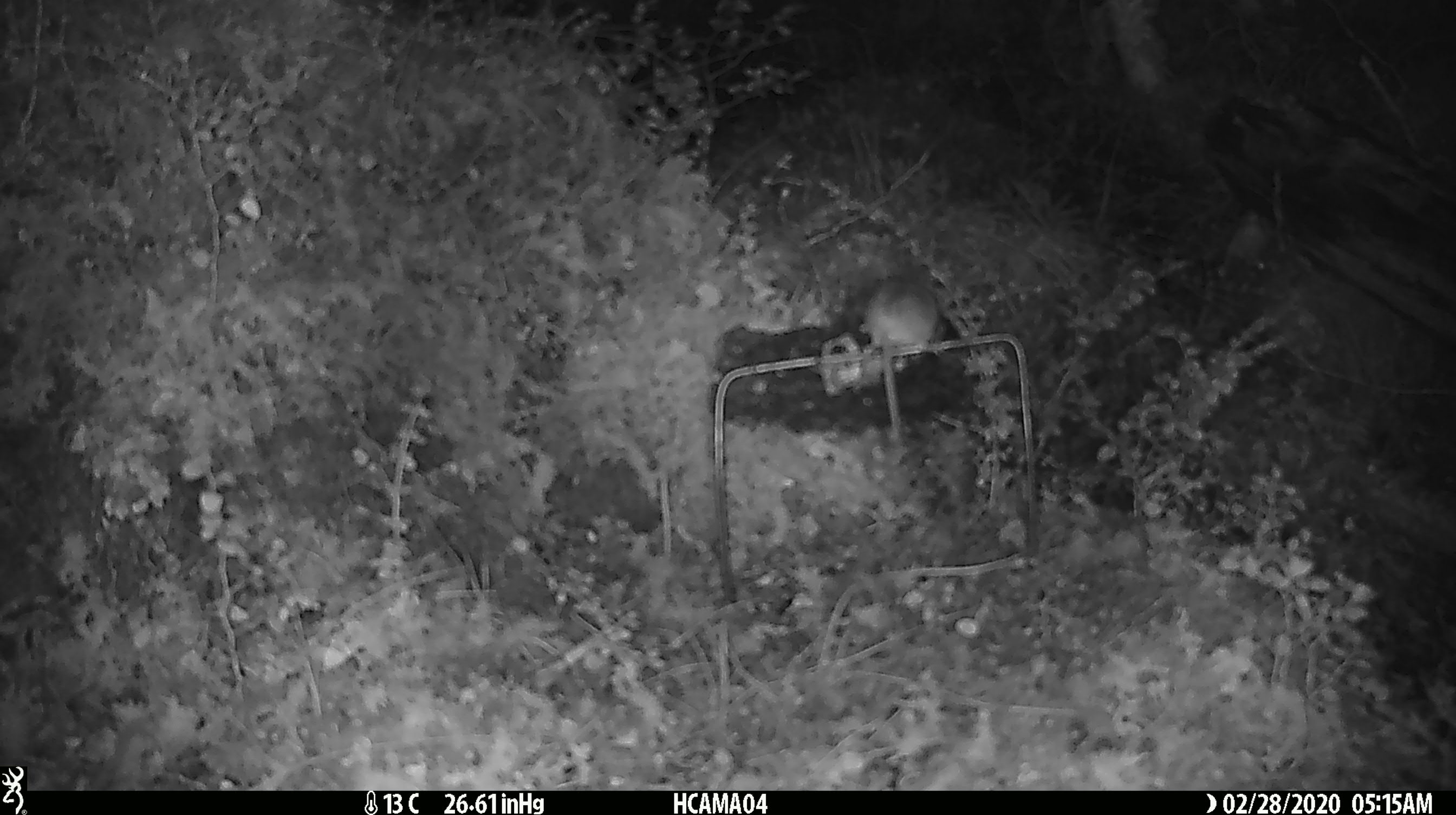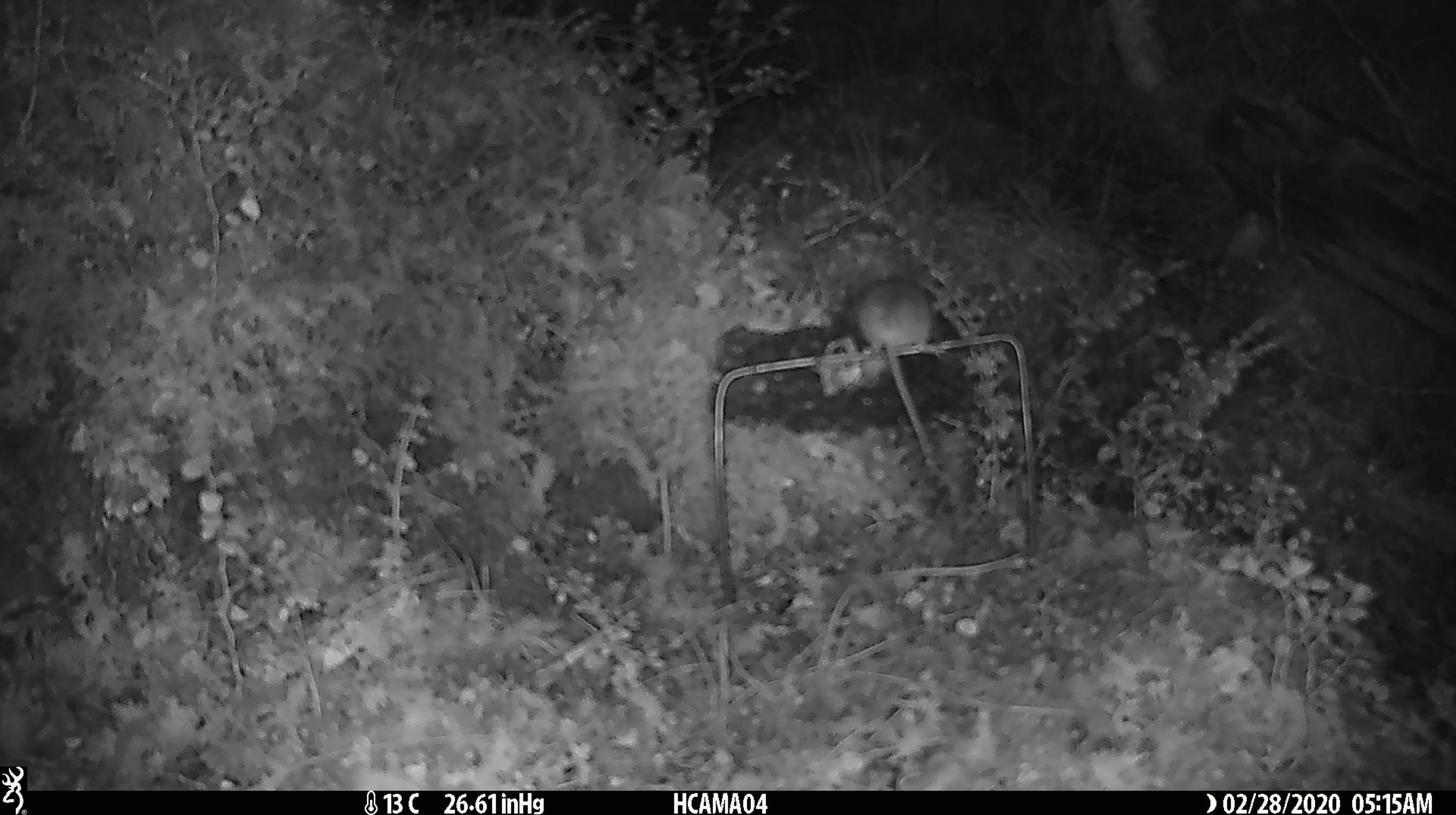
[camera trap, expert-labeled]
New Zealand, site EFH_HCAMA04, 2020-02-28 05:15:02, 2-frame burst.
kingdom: Animalia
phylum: Chordata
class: Mammalia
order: Rodentia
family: Muridae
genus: Mus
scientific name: Mus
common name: mouse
Mouse (Mus).